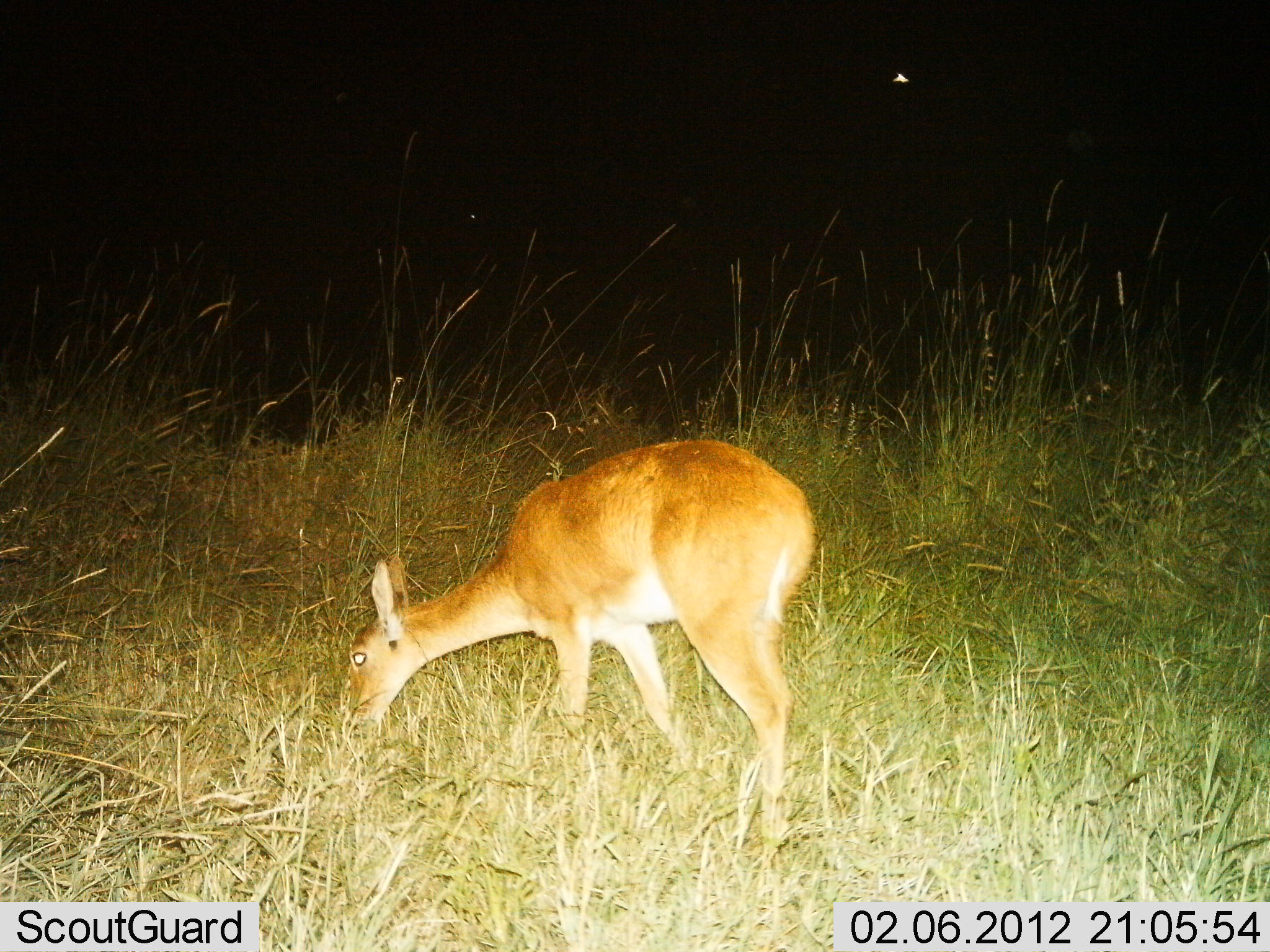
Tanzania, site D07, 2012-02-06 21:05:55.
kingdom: Animalia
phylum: Chordata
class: Mammalia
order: Artiodactyla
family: Bovidae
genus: Redunca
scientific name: Redunca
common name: reedbuck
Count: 1.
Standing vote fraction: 15%.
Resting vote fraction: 0%.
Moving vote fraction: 0%.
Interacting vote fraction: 0%.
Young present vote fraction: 0%.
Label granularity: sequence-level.